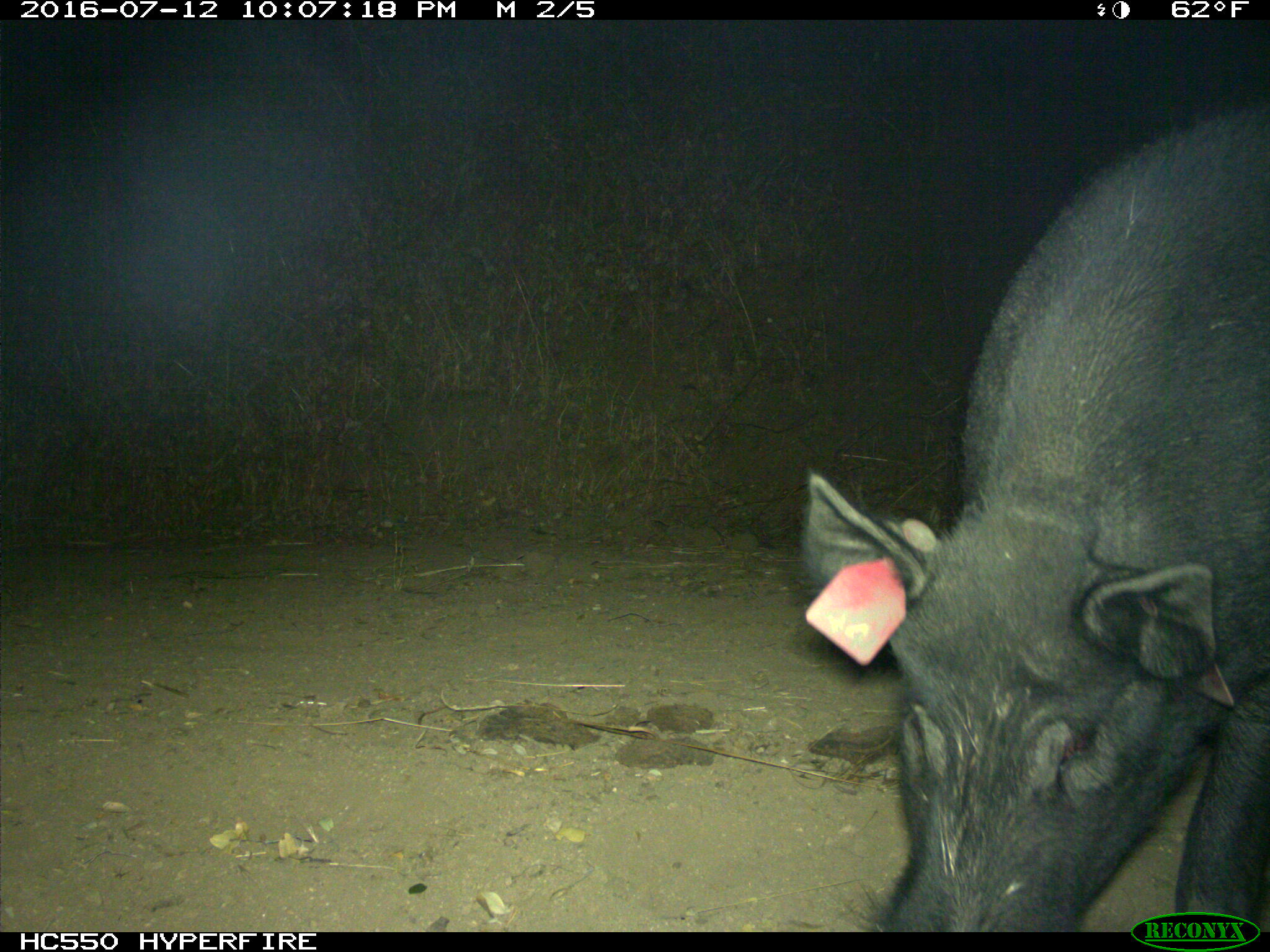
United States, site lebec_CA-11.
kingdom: Animalia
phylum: Chordata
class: Mammalia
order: Artiodactyla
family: Suidae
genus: Sus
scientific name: Sus scrofa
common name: wild boar